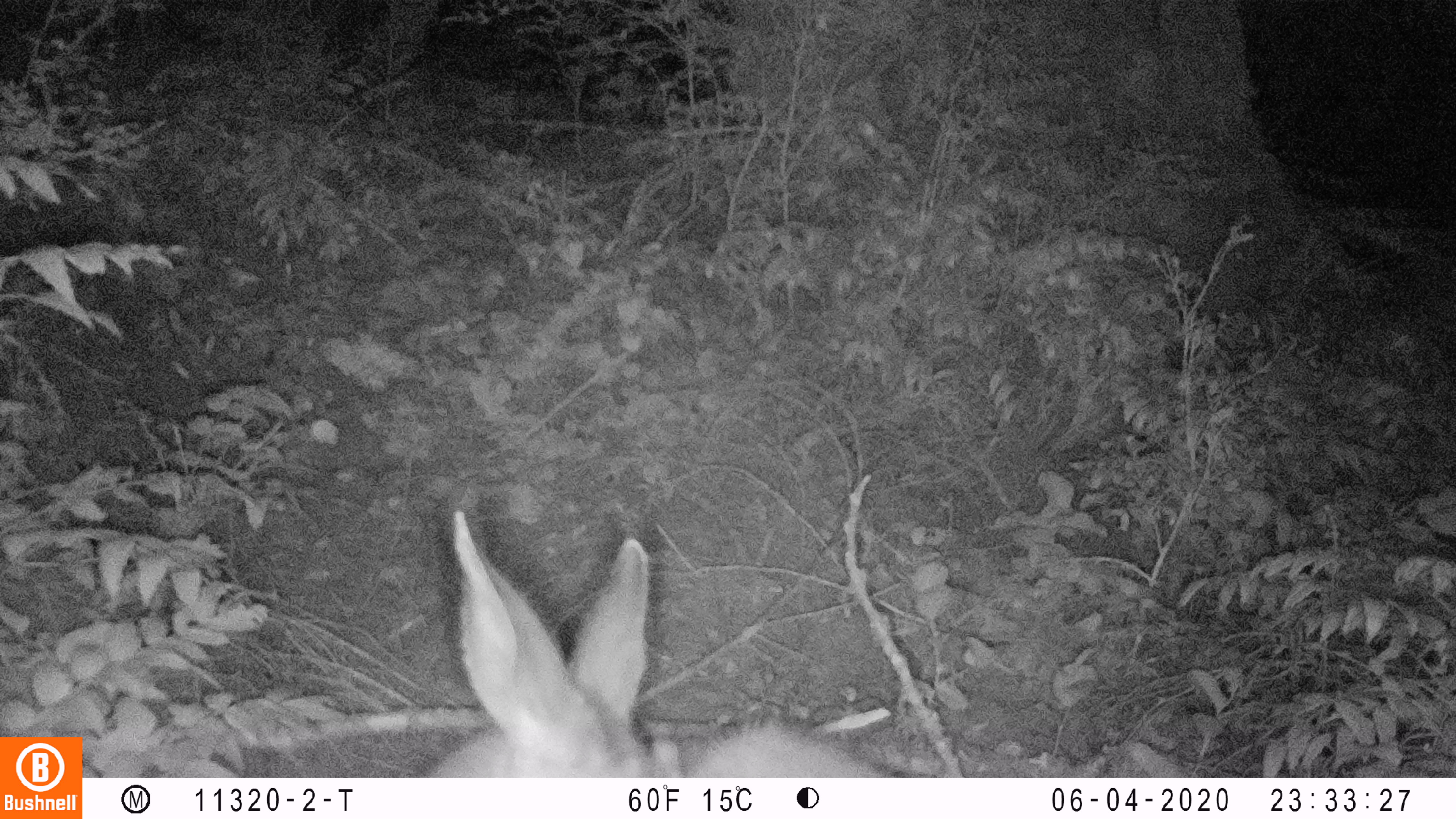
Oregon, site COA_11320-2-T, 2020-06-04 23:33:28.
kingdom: Animalia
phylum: Chordata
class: Mammalia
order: Artiodactyla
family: Cervidae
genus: Odocoileus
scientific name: Odocoileus hemionus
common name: black-tailed deer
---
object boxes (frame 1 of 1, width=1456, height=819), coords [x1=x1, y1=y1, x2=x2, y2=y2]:
black-tailed deer: [x1=417, y1=492, x2=893, y2=772]